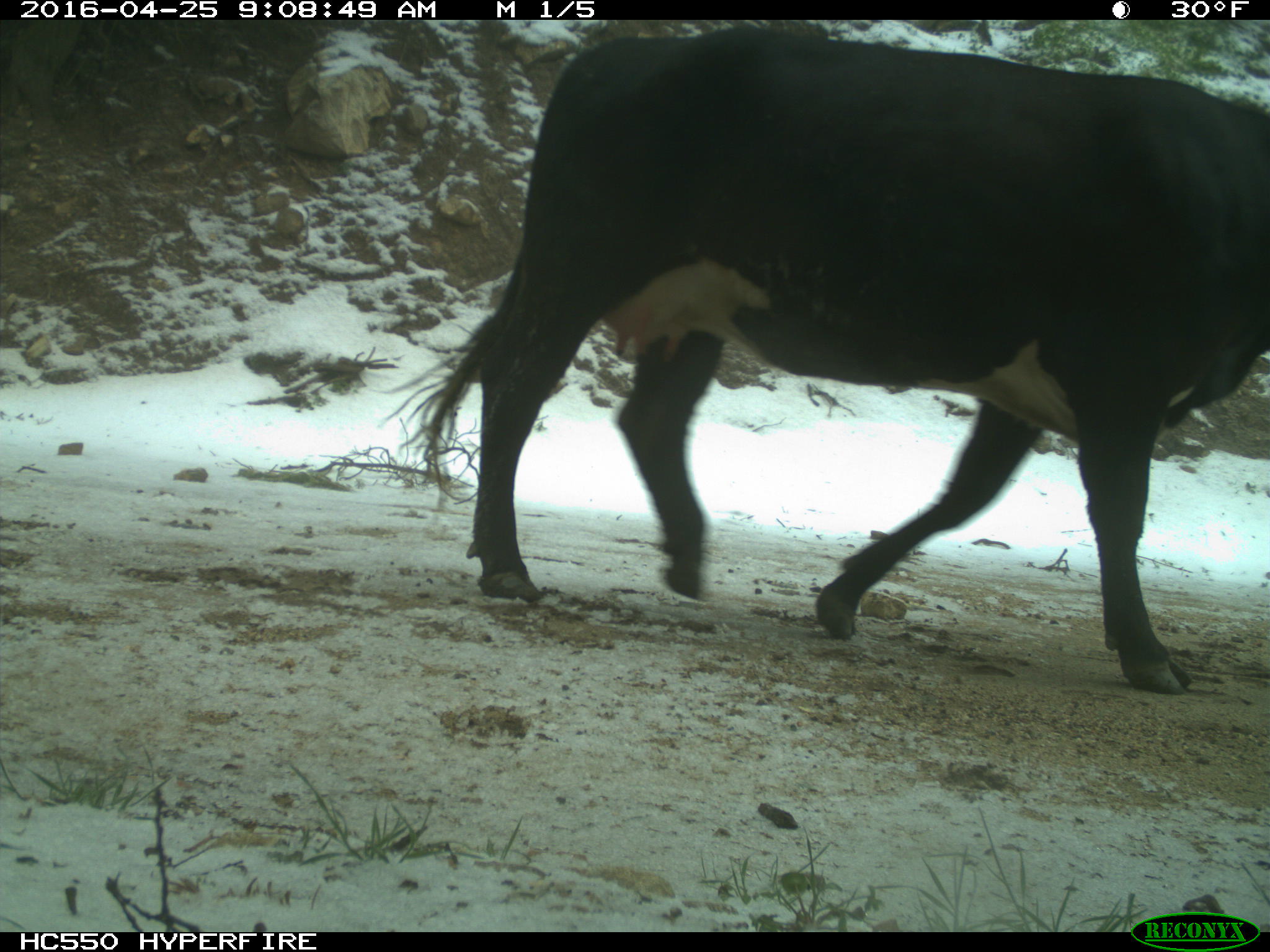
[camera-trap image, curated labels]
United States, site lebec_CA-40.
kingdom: Animalia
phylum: Chordata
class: Mammalia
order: Artiodactyla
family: Bovidae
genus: Bos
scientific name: Bos taurus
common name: domestic cow